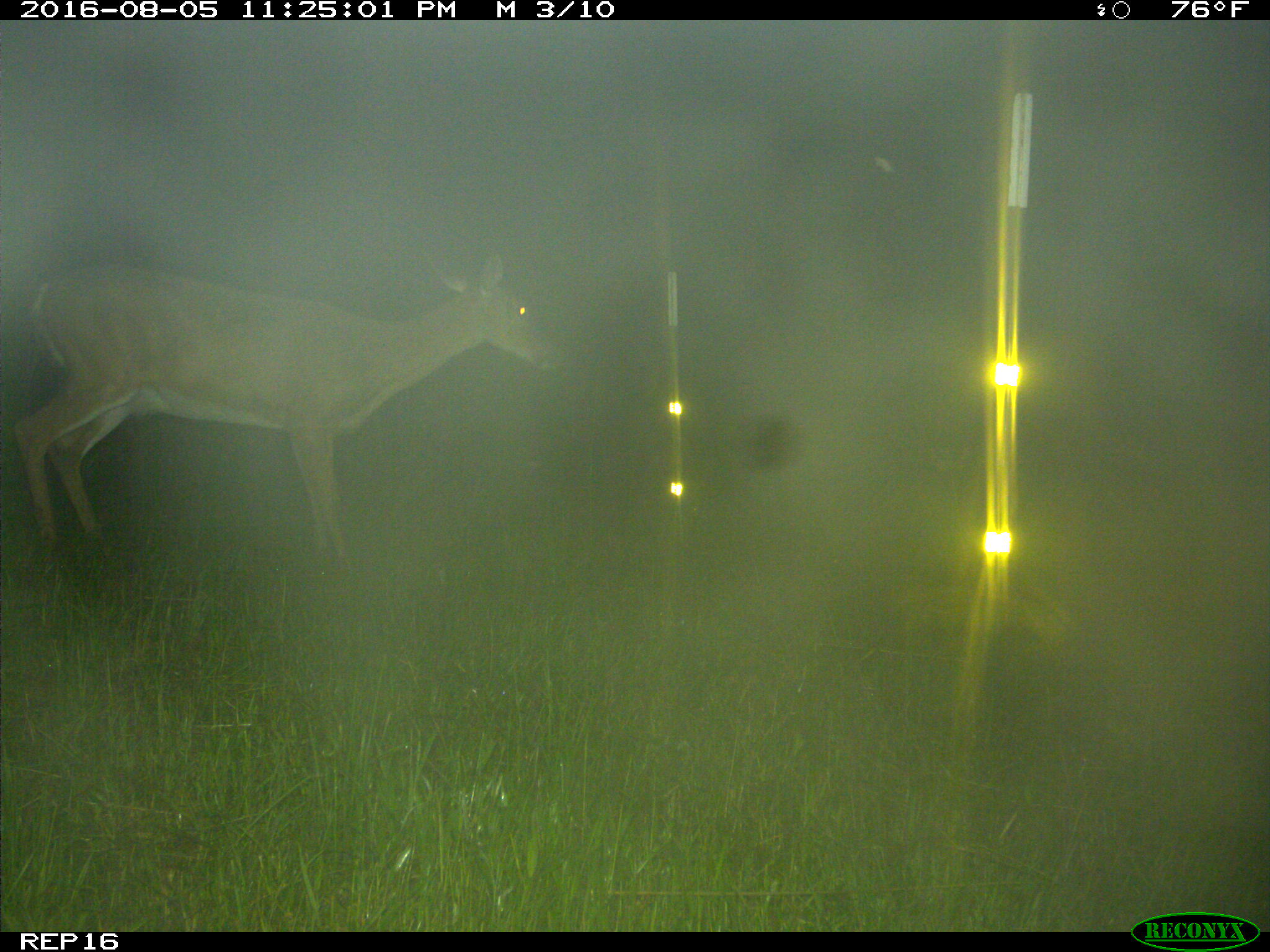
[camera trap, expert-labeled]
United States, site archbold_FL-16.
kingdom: Animalia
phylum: Chordata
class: Mammalia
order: Artiodactyla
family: Cervidae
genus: Odocoileus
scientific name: Odocoileus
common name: deer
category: unidentified deer